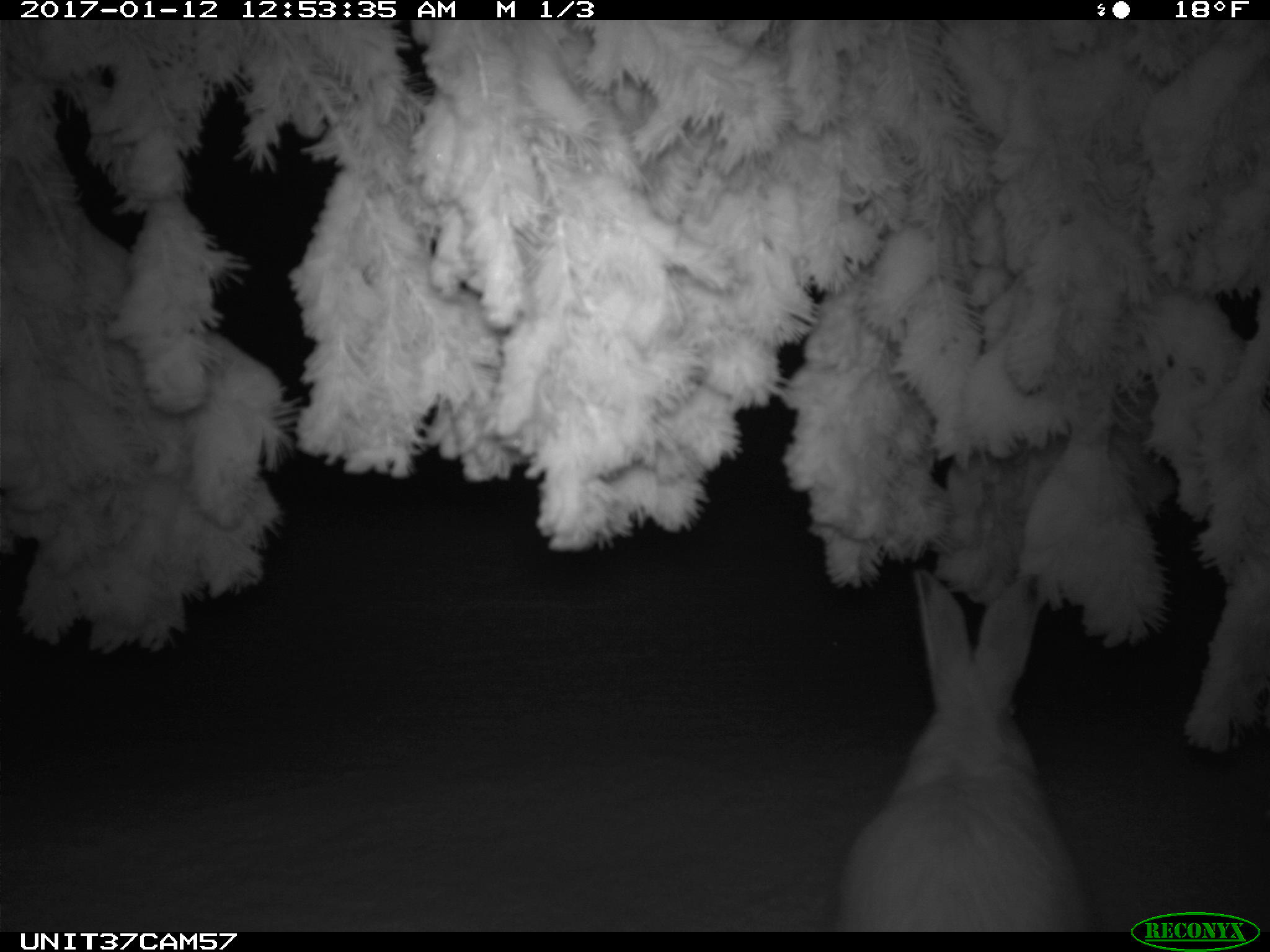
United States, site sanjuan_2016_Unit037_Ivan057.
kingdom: Animalia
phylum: Chordata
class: Mammalia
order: Lagomorpha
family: Leporidae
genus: Lepus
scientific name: Lepus americanus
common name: snowshoe hare